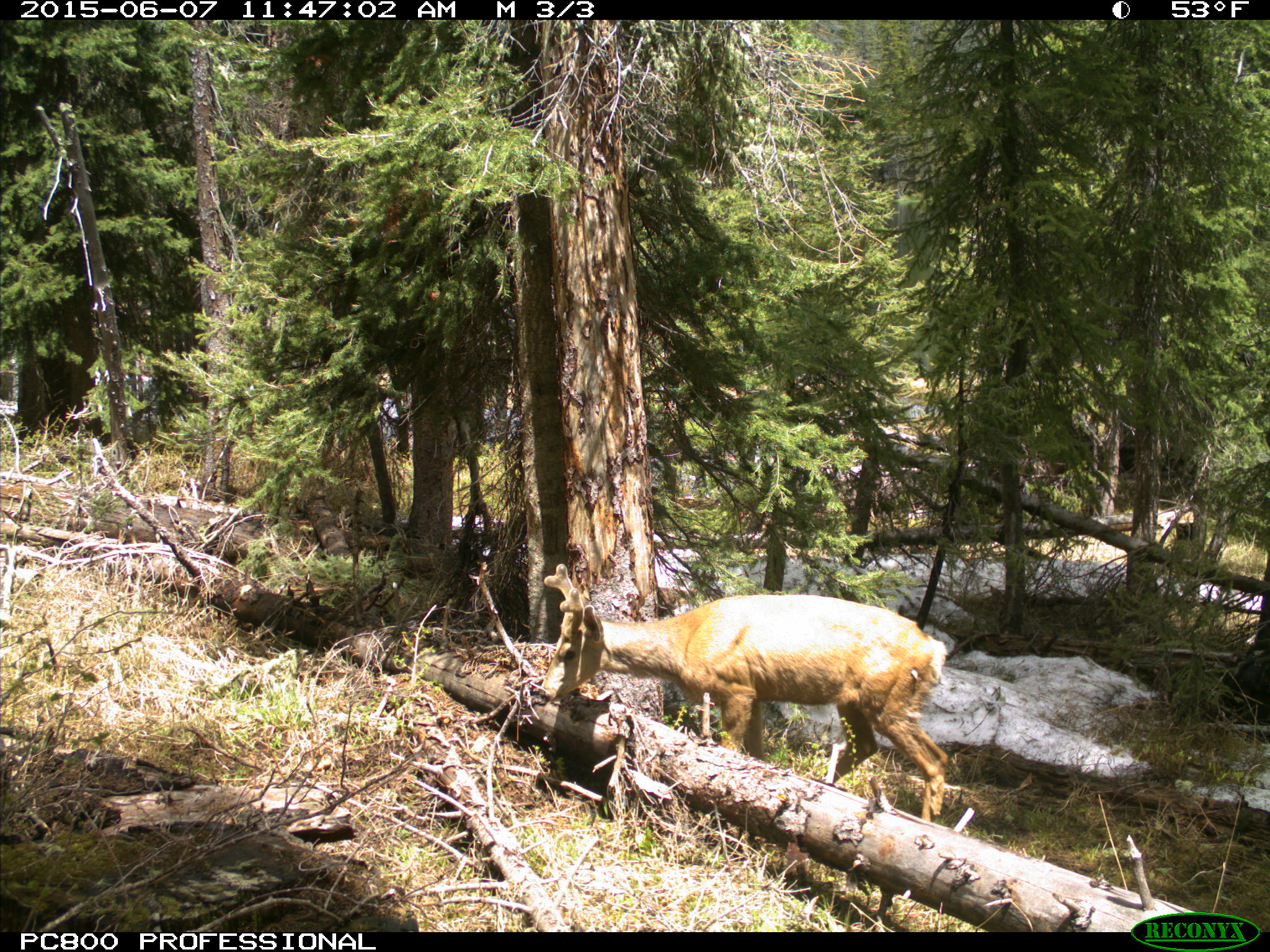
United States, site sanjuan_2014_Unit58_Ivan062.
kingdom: Animalia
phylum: Chordata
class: Mammalia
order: Artiodactyla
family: Cervidae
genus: Odocoileus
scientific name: Odocoileus hemionus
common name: mule deer